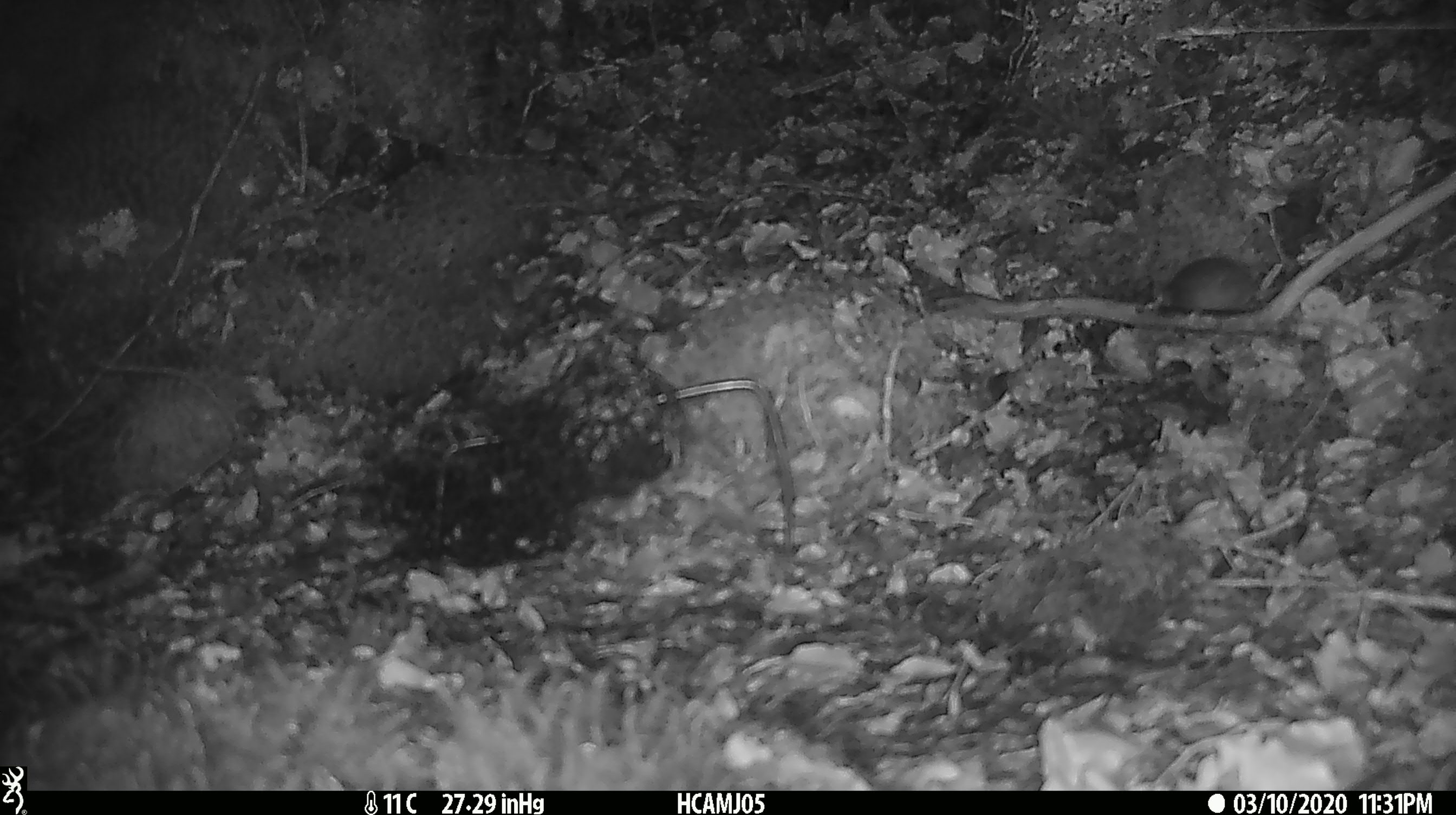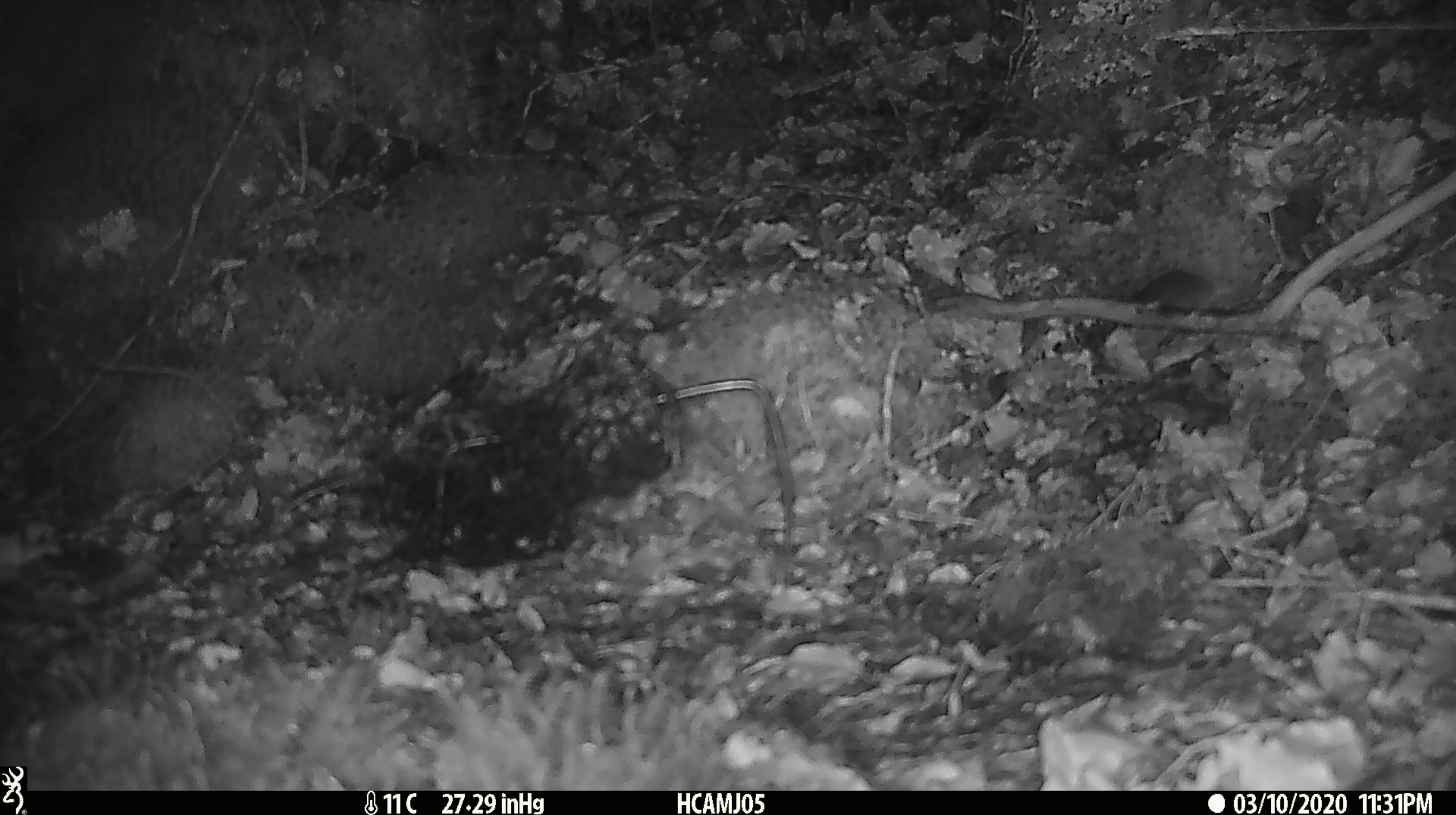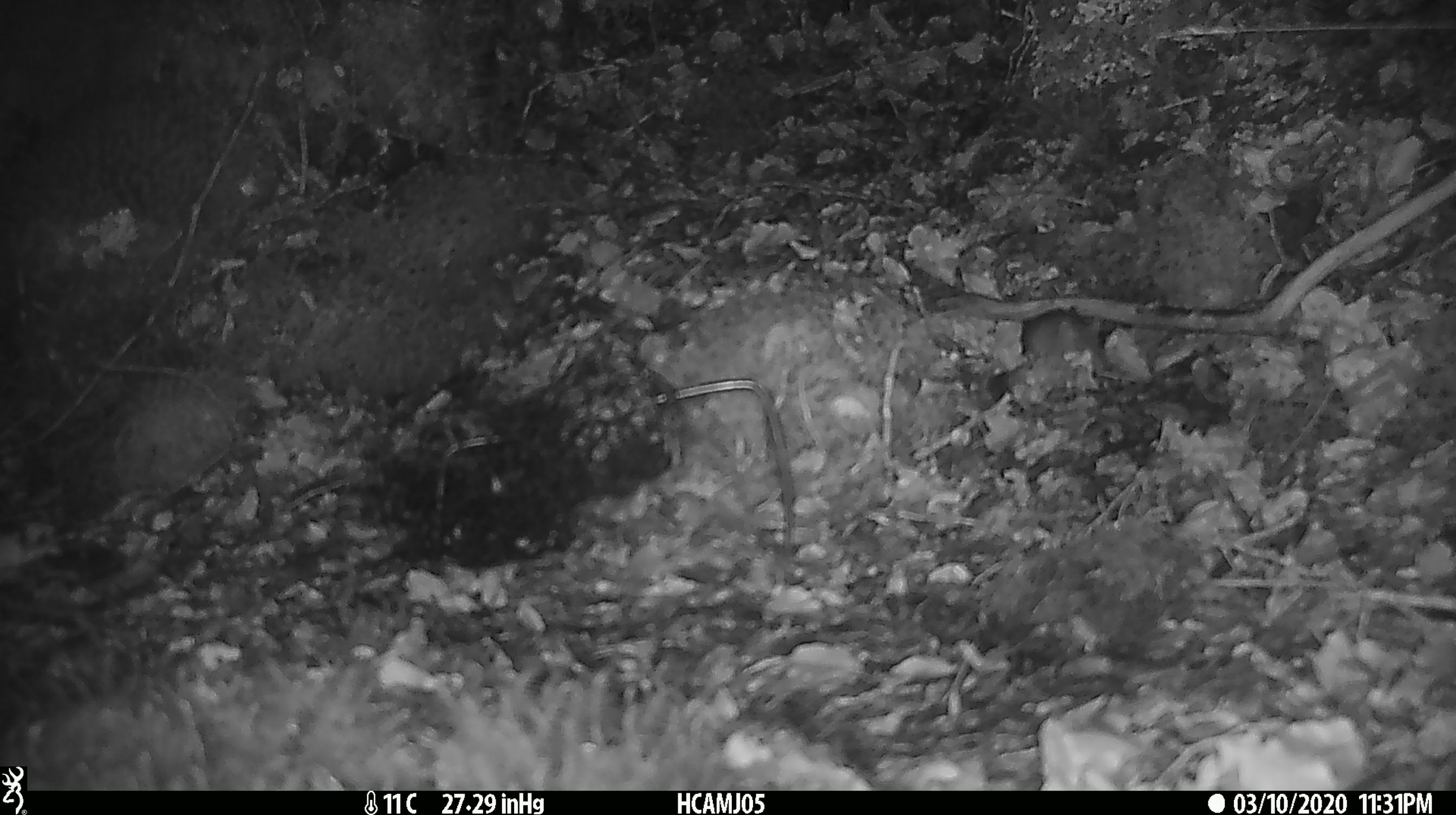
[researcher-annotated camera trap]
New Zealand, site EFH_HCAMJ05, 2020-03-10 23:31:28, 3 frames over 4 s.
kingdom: Animalia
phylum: Chordata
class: Mammalia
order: Rodentia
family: Muridae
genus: Mus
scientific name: Mus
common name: mouse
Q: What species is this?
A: Mouse (Mus).